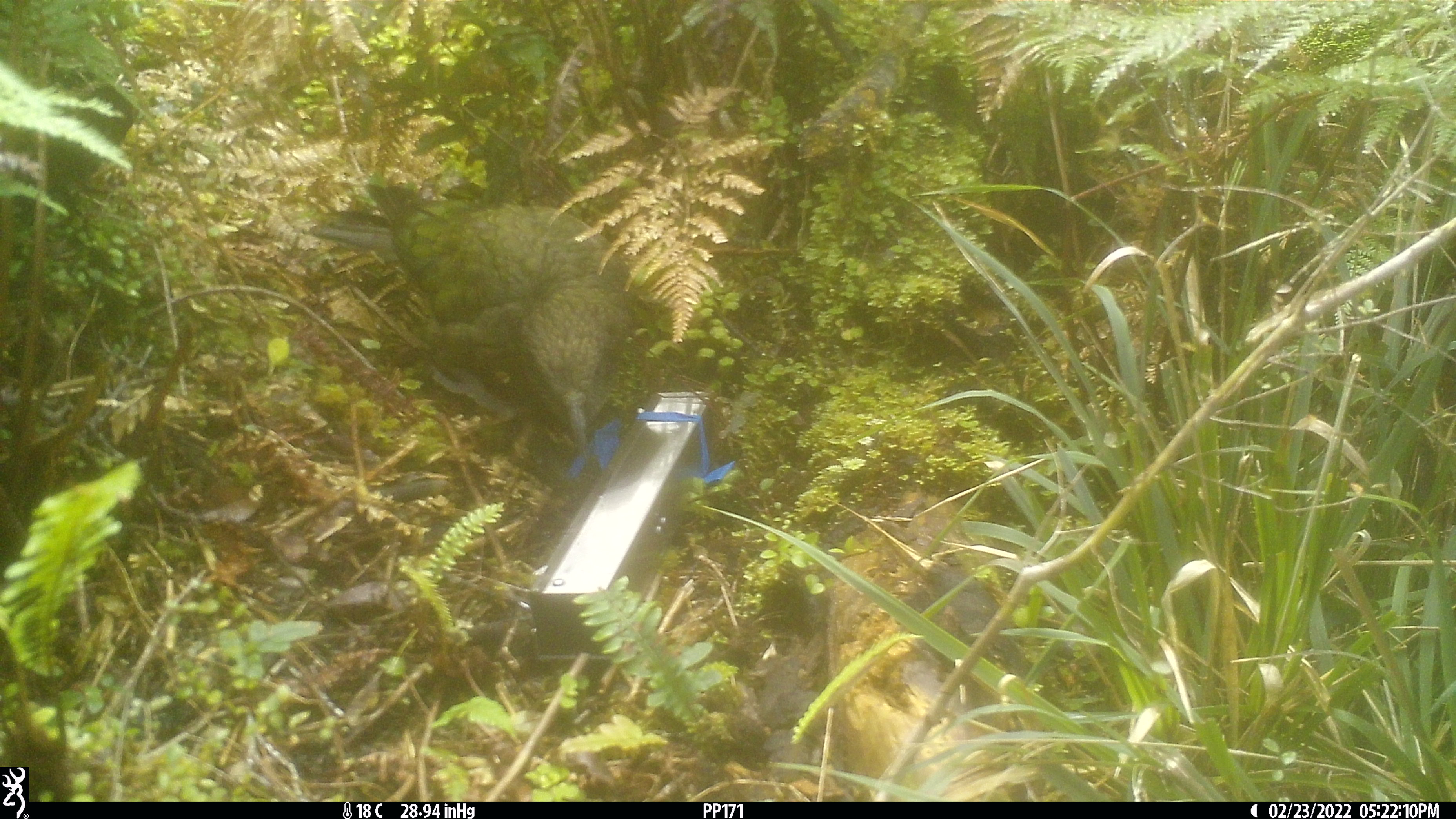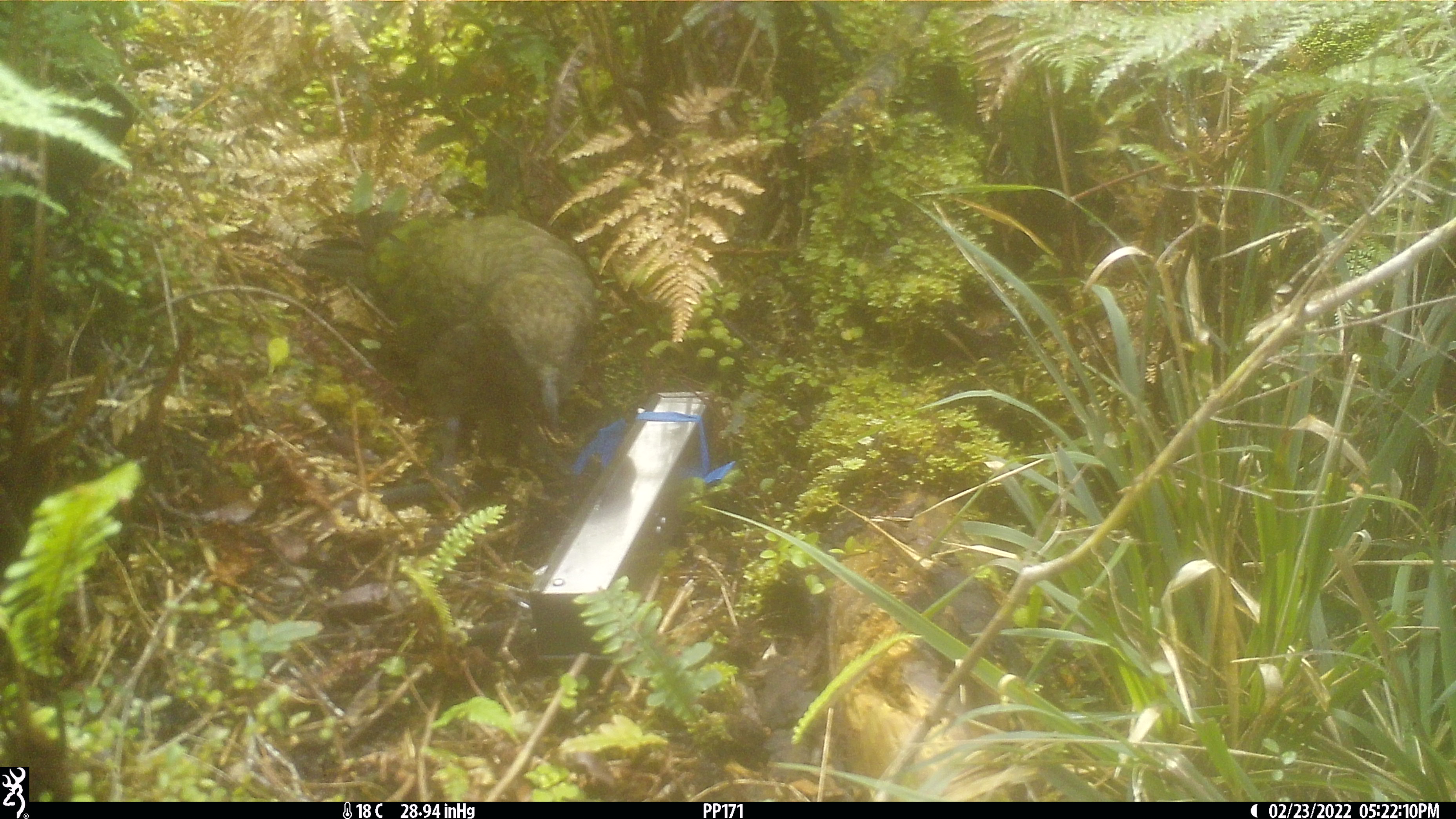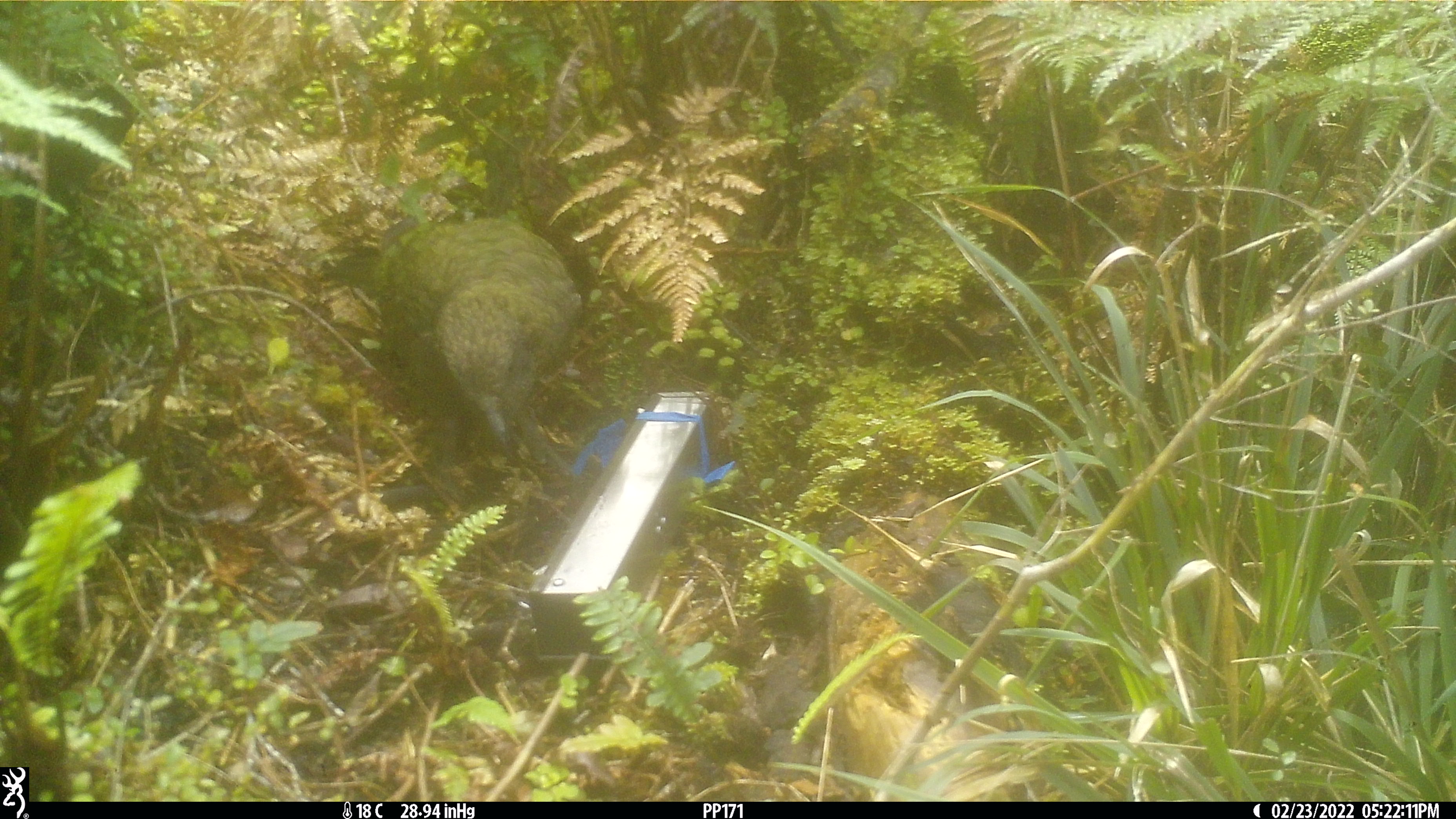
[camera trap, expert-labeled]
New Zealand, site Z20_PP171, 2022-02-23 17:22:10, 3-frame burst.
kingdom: Animalia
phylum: Chordata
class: Aves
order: Psittaciformes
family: Strigopidae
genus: Nestor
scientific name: Nestor notabilis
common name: kea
Kea (Nestor notabilis).